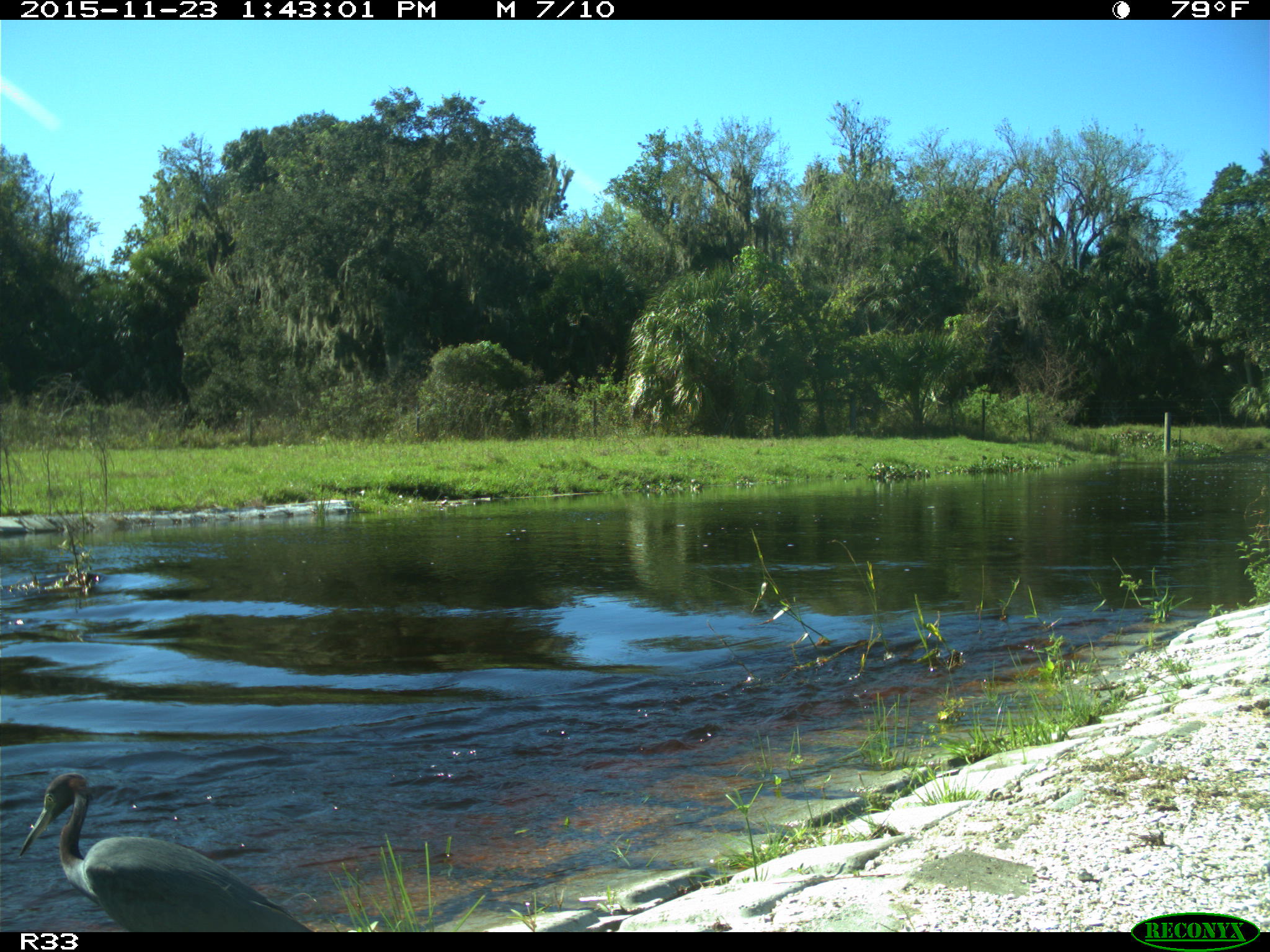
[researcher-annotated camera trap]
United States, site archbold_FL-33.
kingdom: Animalia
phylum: Chordata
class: Aves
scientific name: Aves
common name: birds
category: unidentified bird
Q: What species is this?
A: Unidentified bird (birds) (Aves).